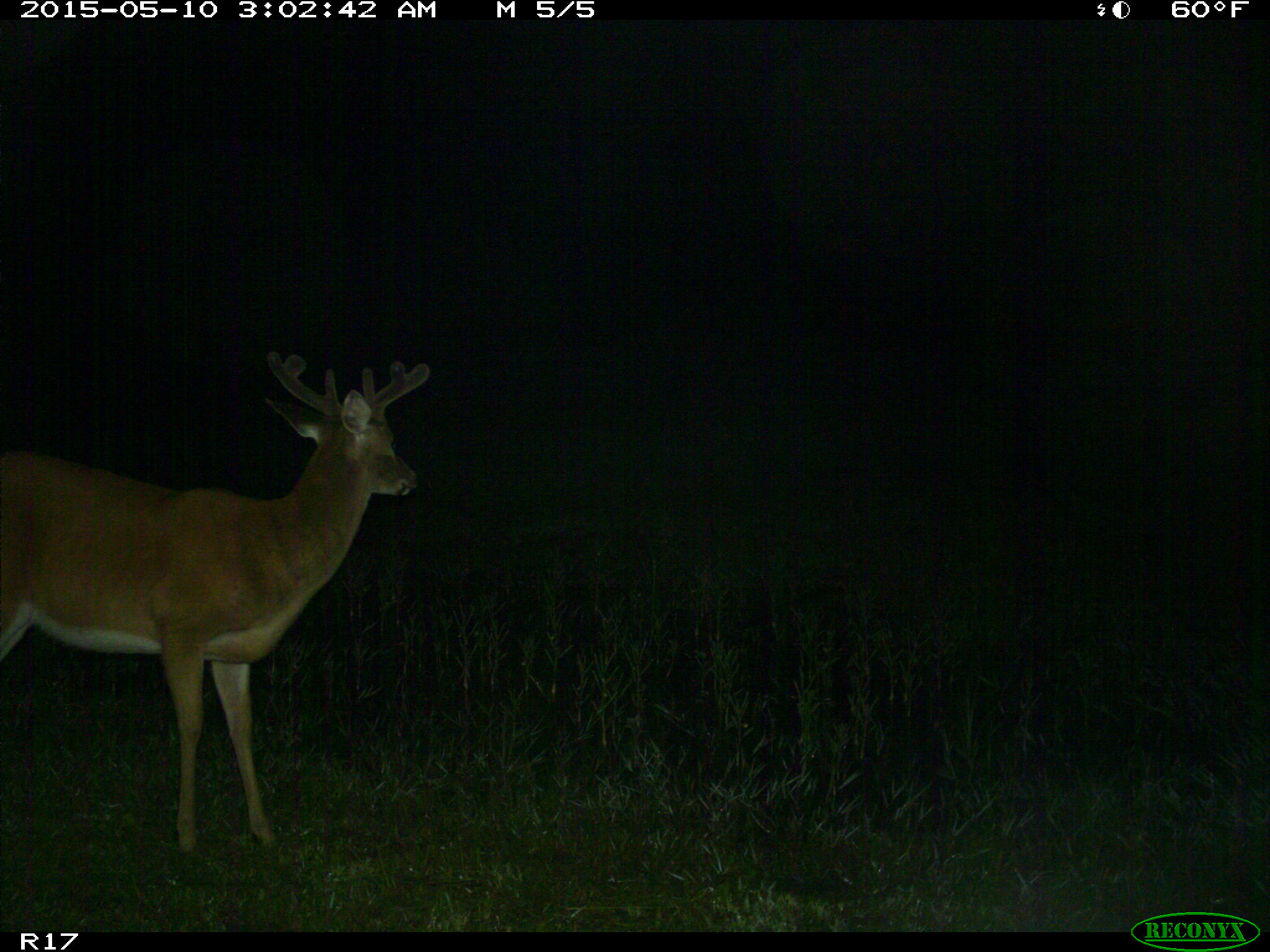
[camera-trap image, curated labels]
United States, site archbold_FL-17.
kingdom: Animalia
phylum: Chordata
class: Mammalia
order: Artiodactyla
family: Cervidae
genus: Odocoileus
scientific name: Odocoileus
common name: deer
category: unidentified deer